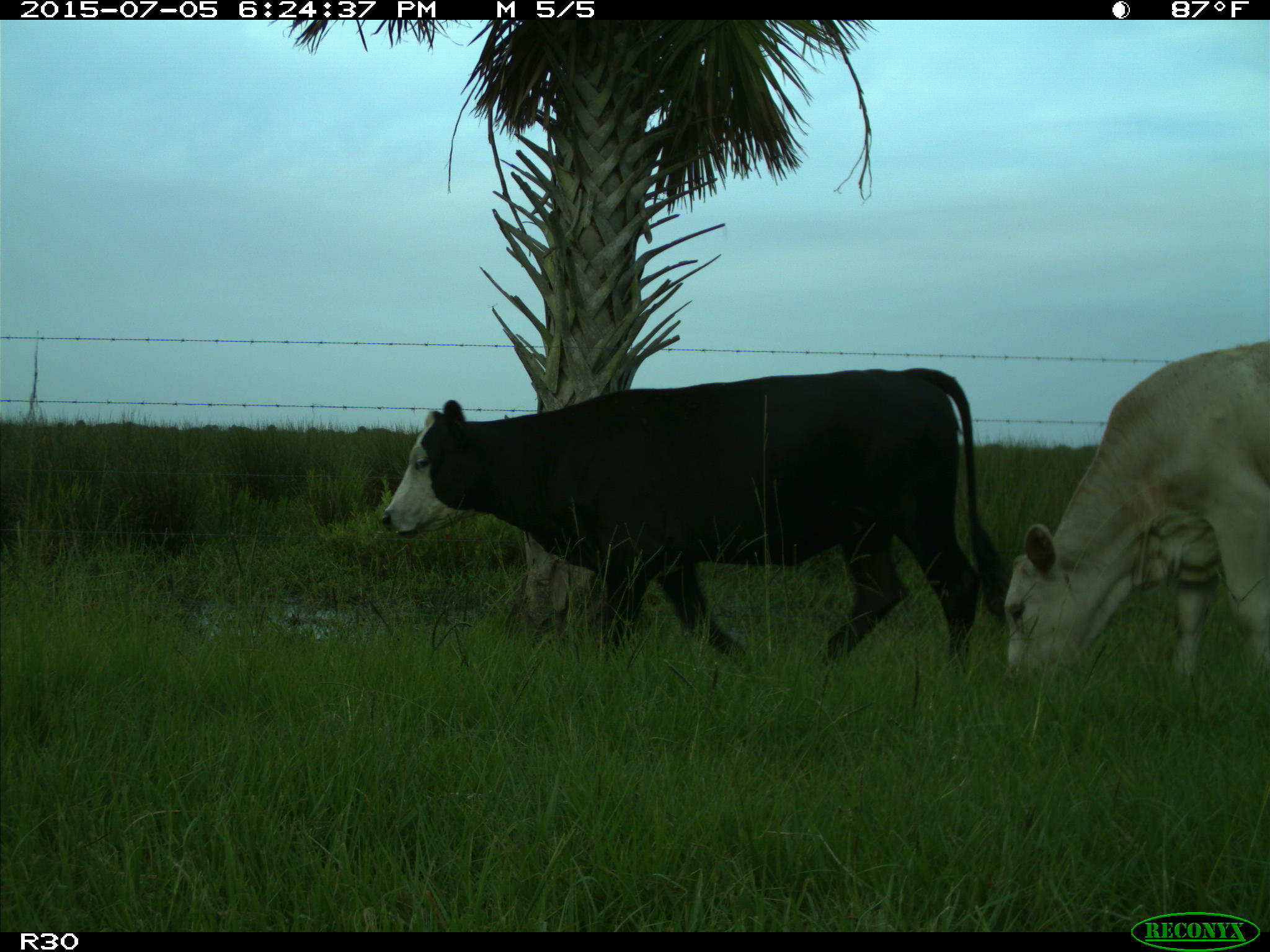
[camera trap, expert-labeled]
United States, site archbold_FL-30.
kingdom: Animalia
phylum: Chordata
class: Mammalia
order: Artiodactyla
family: Bovidae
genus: Bos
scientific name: Bos taurus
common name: domestic cow